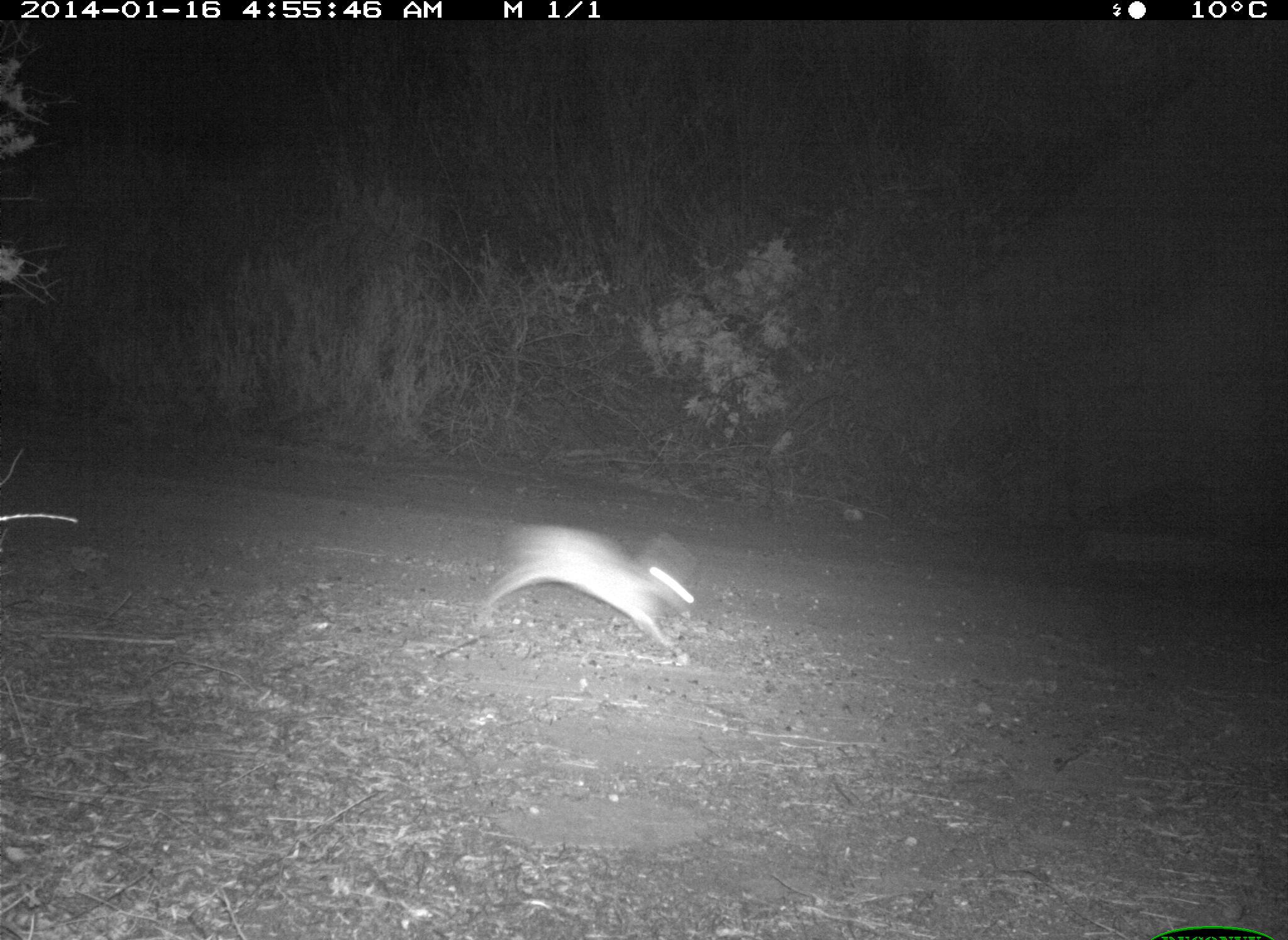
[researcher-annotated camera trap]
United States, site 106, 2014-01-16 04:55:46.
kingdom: Animalia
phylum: Chordata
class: Mammalia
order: Lagomorpha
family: Leporidae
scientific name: Leporidae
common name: rabbits and hares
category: rabbit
Rabbit (rabbits and hares) (Leporidae).